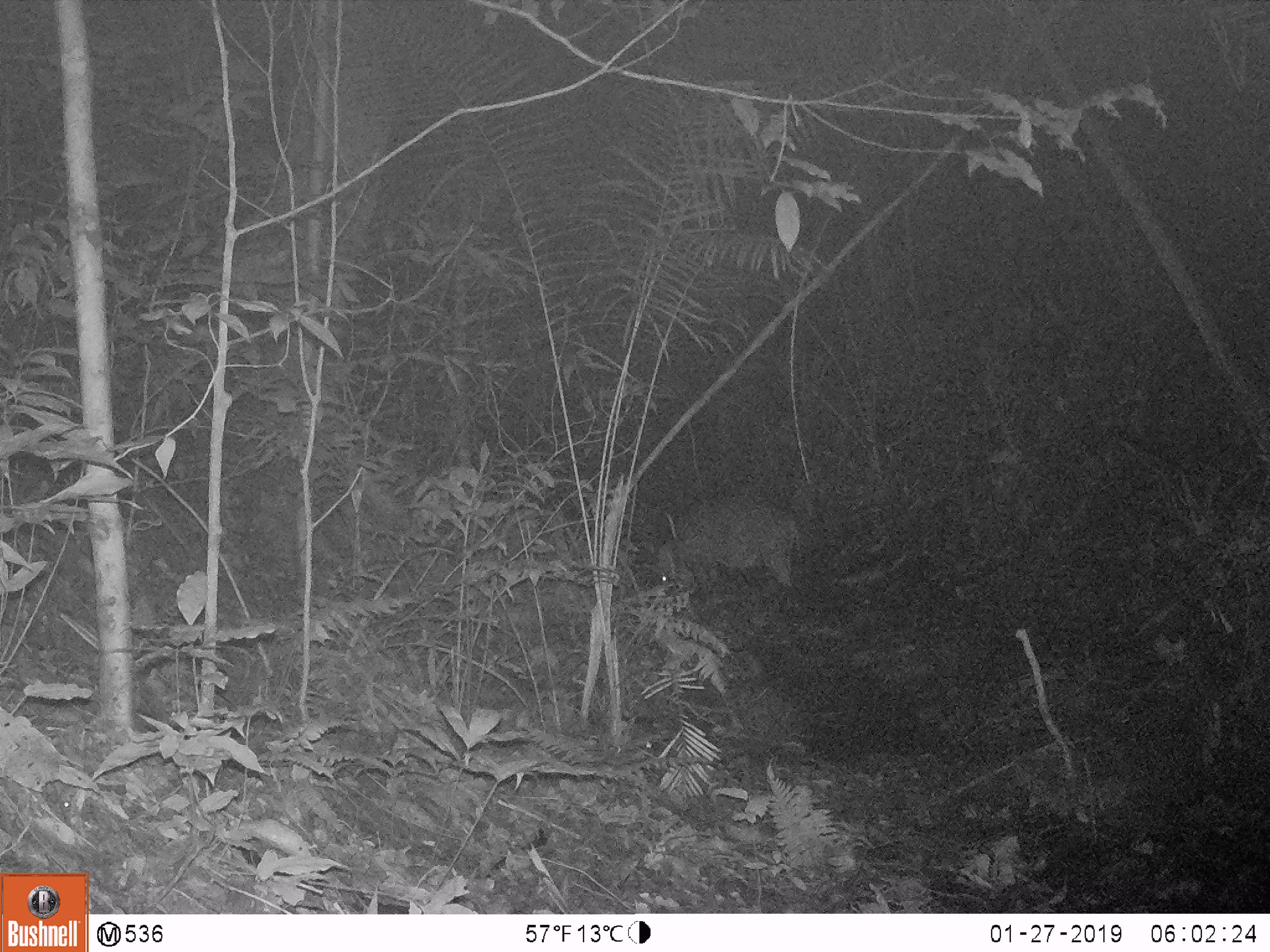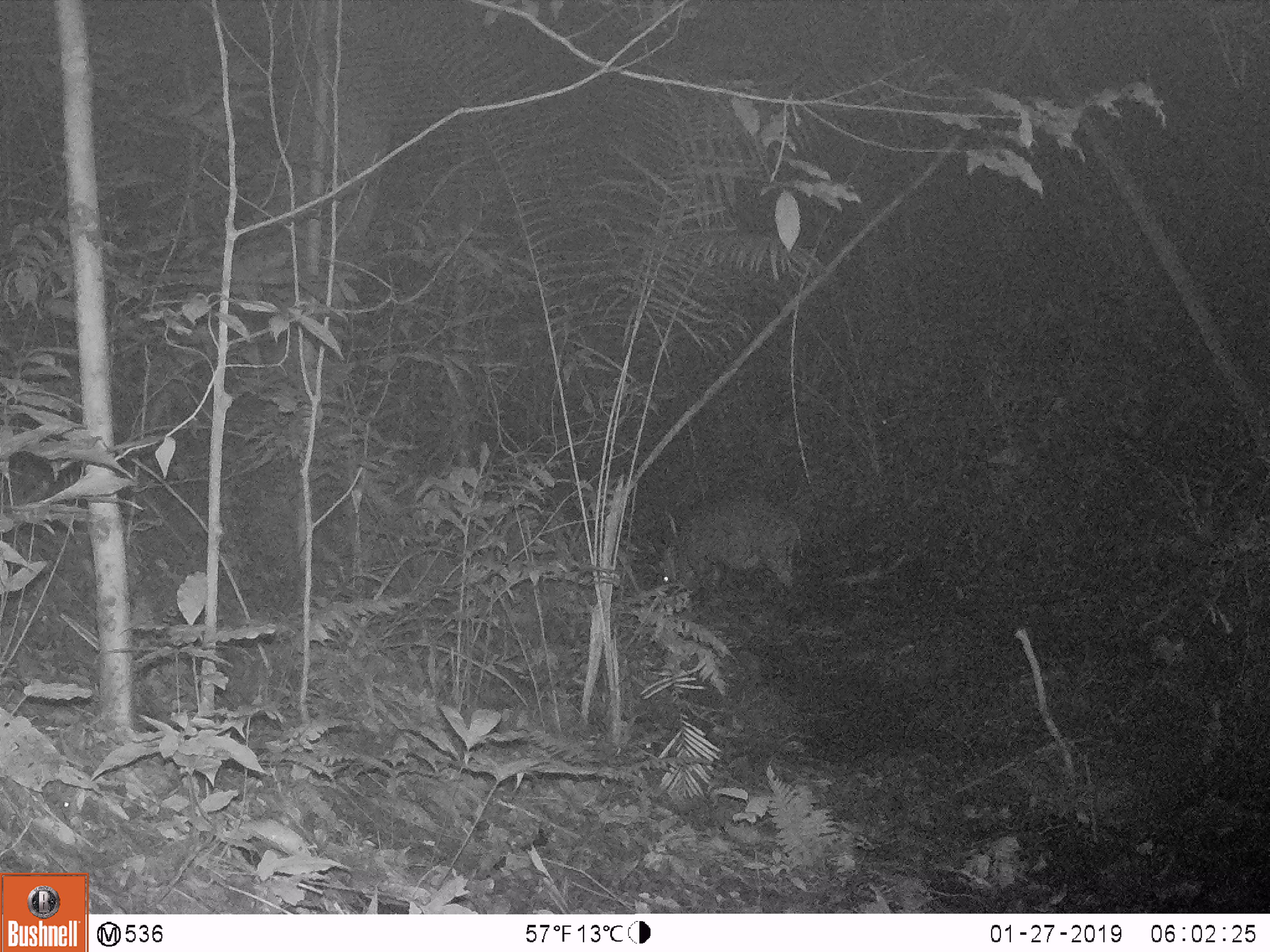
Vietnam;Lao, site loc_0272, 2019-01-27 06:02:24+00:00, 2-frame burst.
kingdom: Animalia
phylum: Chordata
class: Mammalia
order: Artiodactyla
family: Suidae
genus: Sus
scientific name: Sus scrofa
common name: eurasian wild pig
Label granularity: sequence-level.